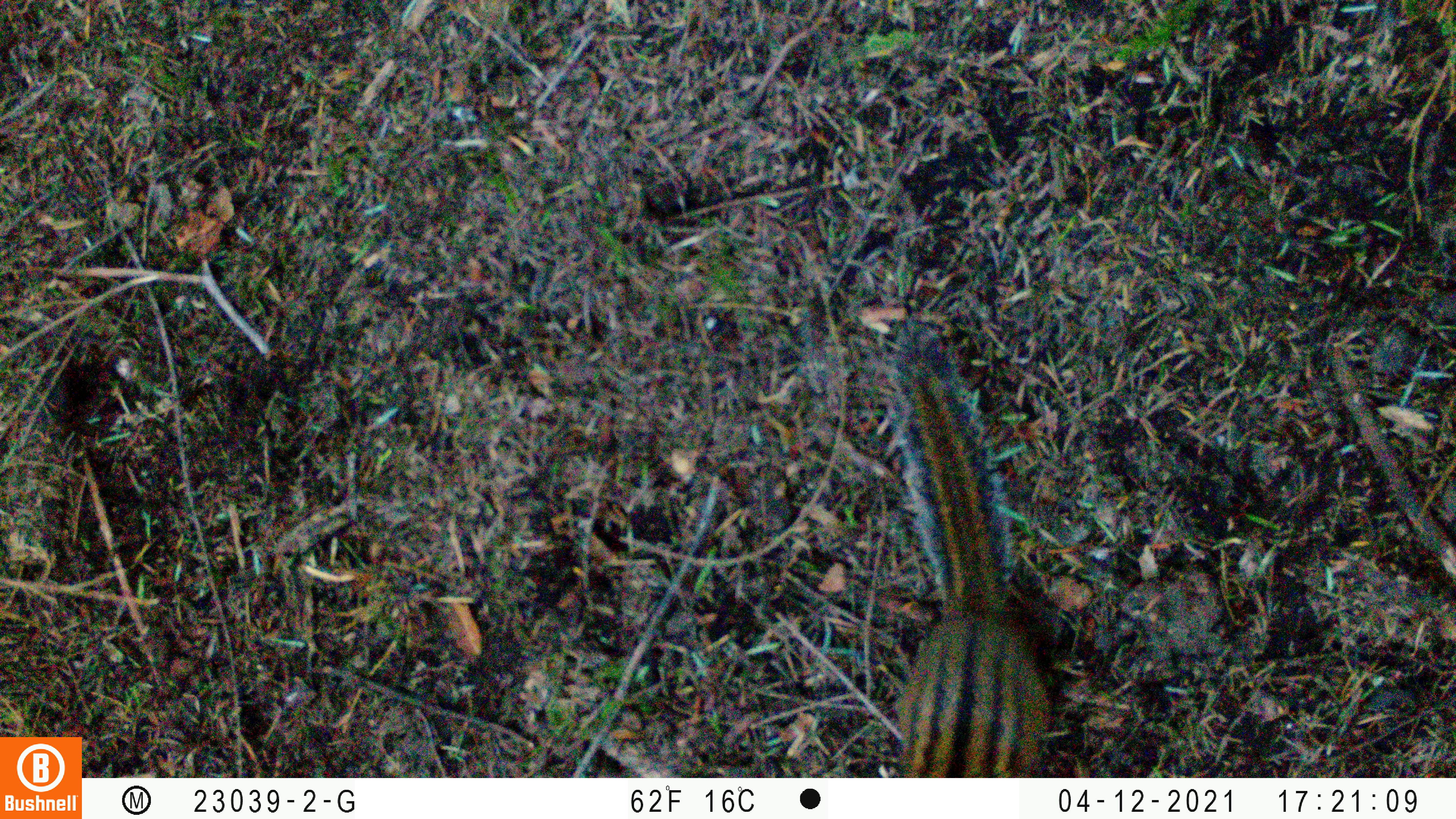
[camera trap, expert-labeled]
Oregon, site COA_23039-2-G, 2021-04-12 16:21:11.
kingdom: Animalia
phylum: Chordata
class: Mammalia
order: Rodentia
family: Sciuridae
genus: Neotamias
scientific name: Neotamias townsendii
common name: townsend's chipmunk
Townsend's chipmunk (Neotamias townsendii).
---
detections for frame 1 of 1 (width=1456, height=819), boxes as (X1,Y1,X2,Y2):
townsend's chipmunk: (840,321,1081,777)